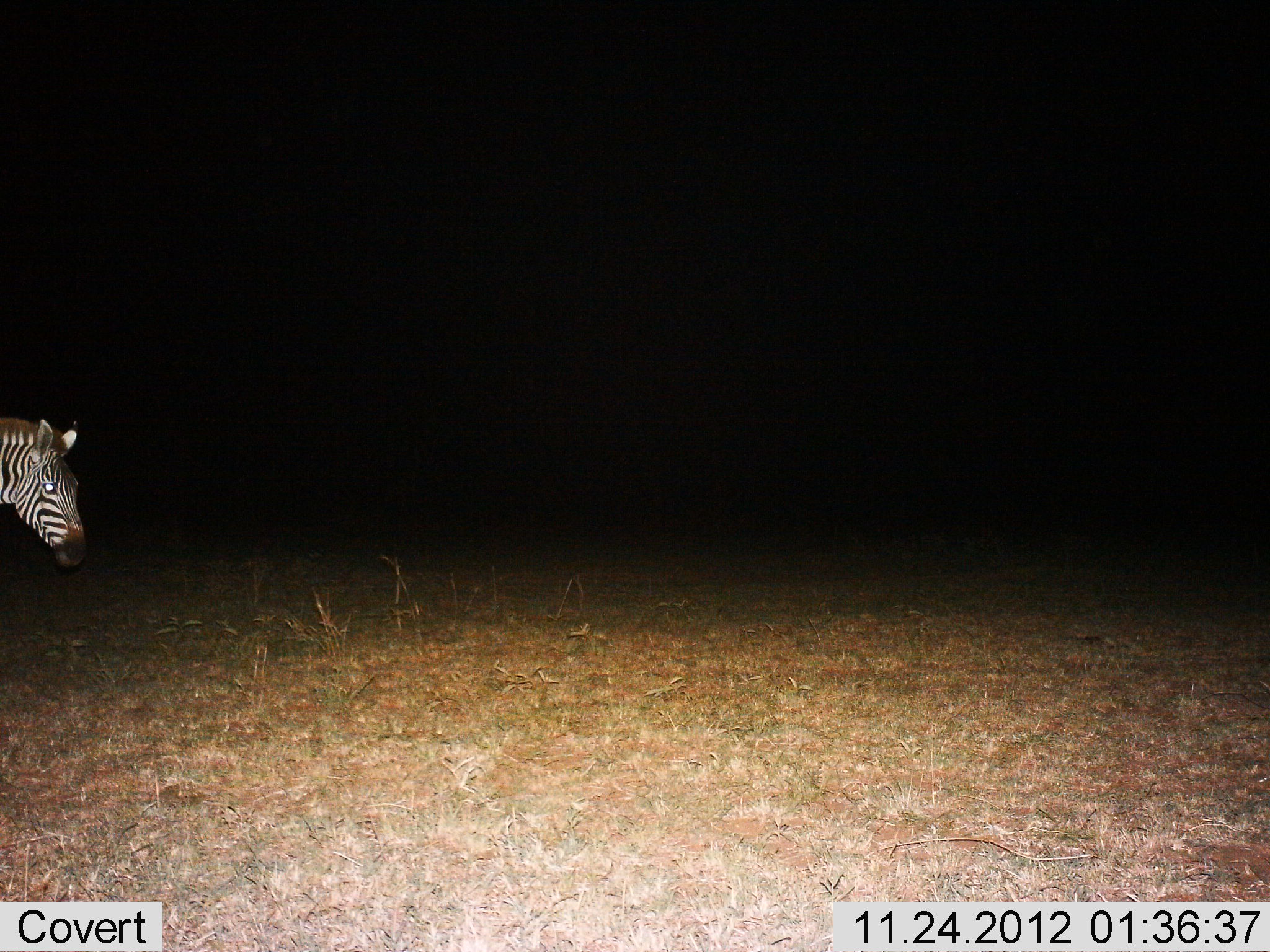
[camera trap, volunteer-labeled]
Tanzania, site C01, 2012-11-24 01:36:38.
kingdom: Animalia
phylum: Chordata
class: Mammalia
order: Perissodactyla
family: Equidae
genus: Equus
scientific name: Equus quagga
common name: plains zebra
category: zebra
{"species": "zebra (plains zebra) (Equus quagga)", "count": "1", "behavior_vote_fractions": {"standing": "64%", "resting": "3%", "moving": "39%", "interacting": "0%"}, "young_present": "0%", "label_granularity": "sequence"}